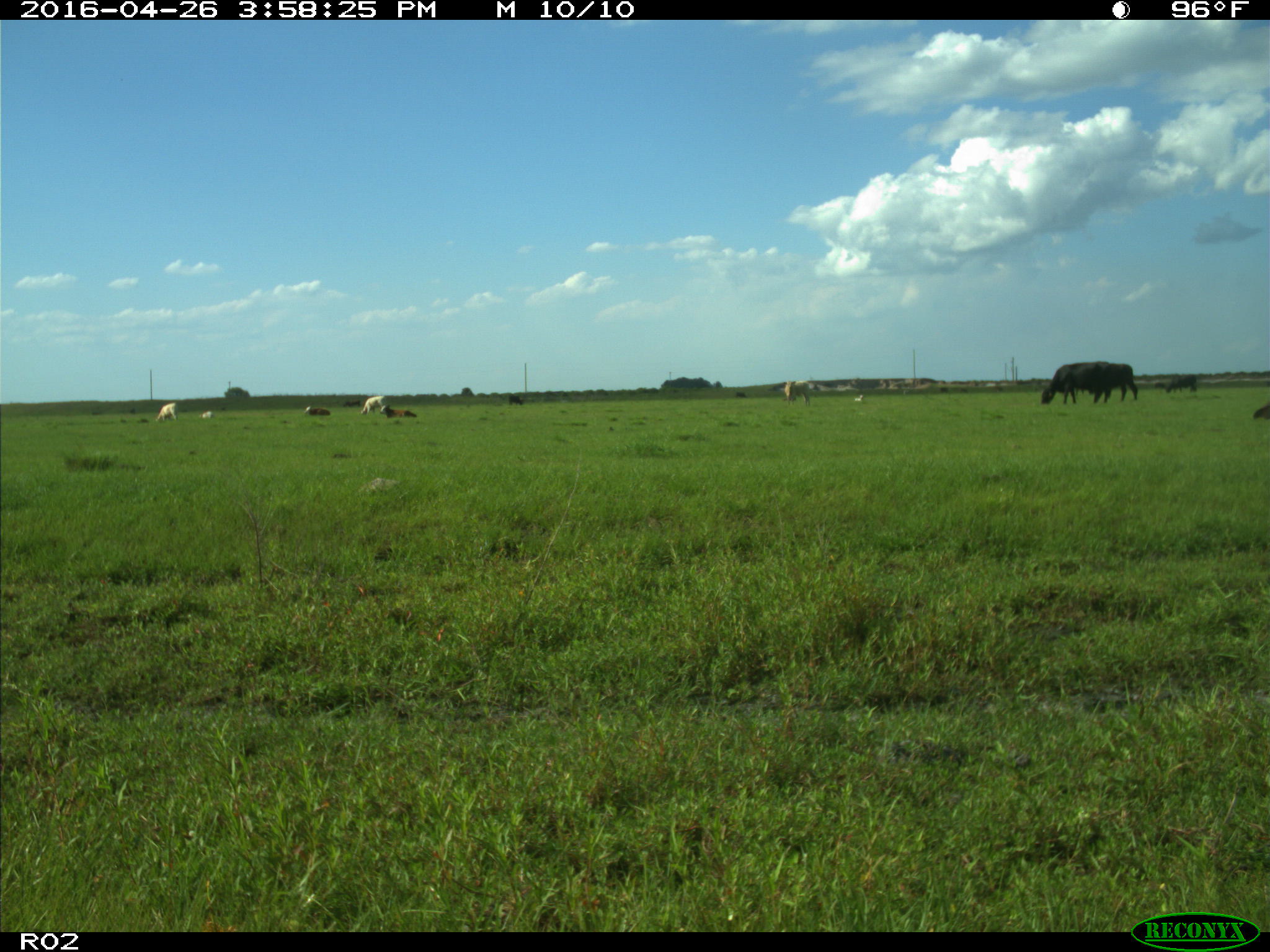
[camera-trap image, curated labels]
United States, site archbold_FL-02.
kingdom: Animalia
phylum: Chordata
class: Mammalia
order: Artiodactyla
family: Bovidae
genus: Bos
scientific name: Bos taurus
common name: domestic cow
Bos taurus (domestic cow).